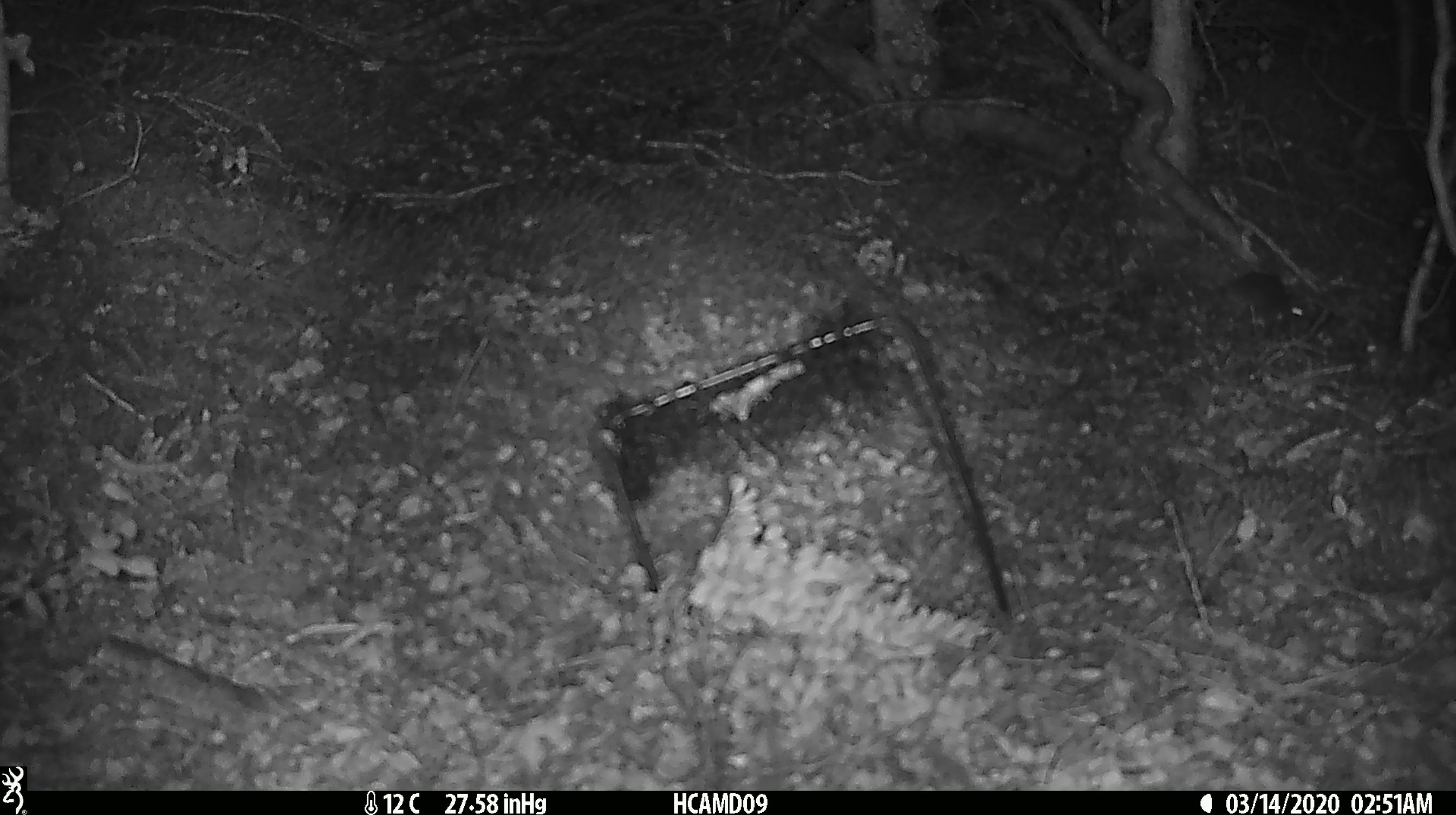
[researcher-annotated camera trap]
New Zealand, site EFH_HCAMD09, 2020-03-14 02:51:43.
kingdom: Animalia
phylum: Chordata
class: Mammalia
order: Rodentia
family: Muridae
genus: Mus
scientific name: Mus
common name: mouse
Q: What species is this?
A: Mouse (Mus).